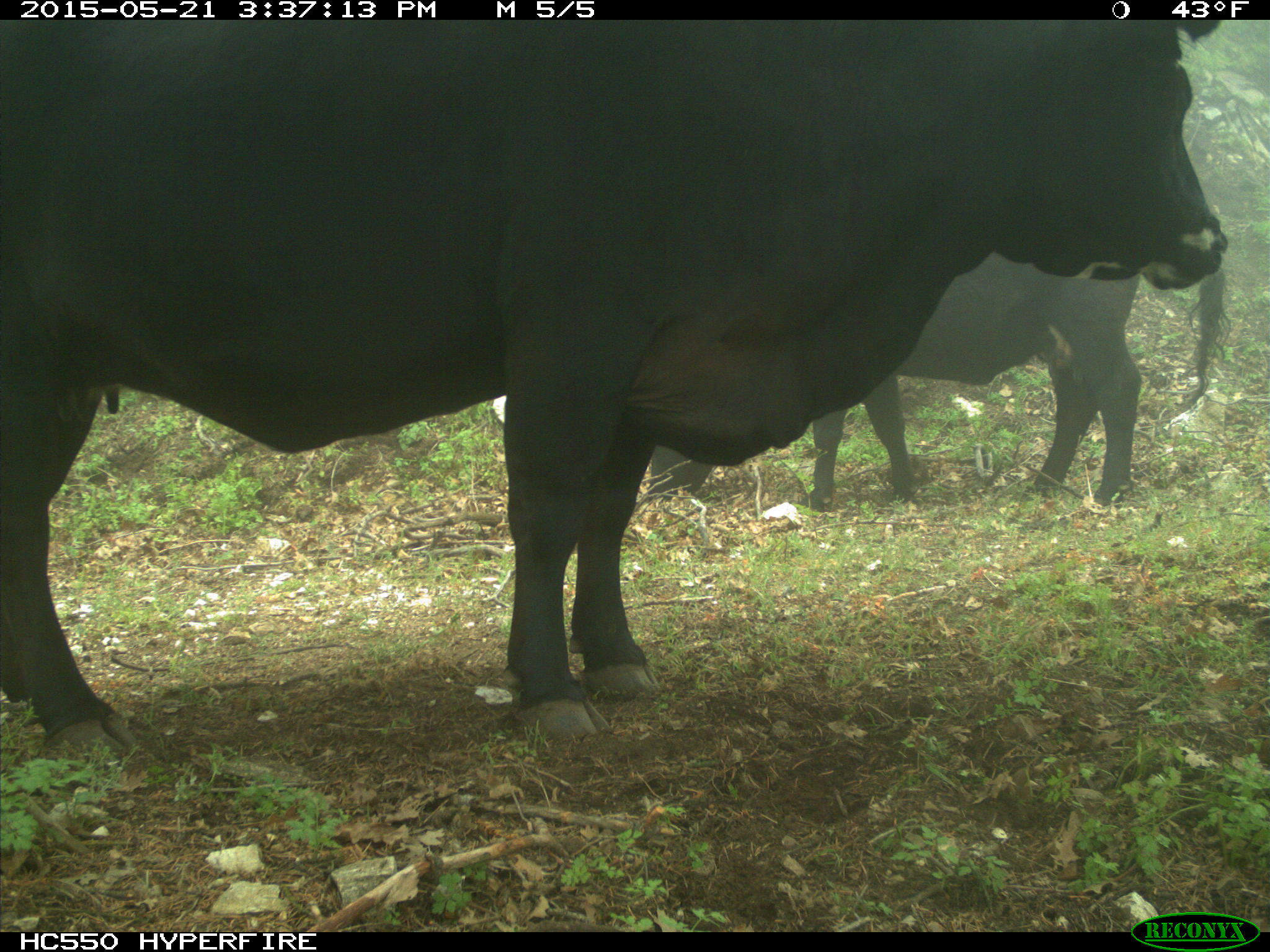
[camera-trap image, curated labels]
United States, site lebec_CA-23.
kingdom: Animalia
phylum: Chordata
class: Mammalia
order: Artiodactyla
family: Bovidae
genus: Bos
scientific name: Bos taurus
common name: domestic cow